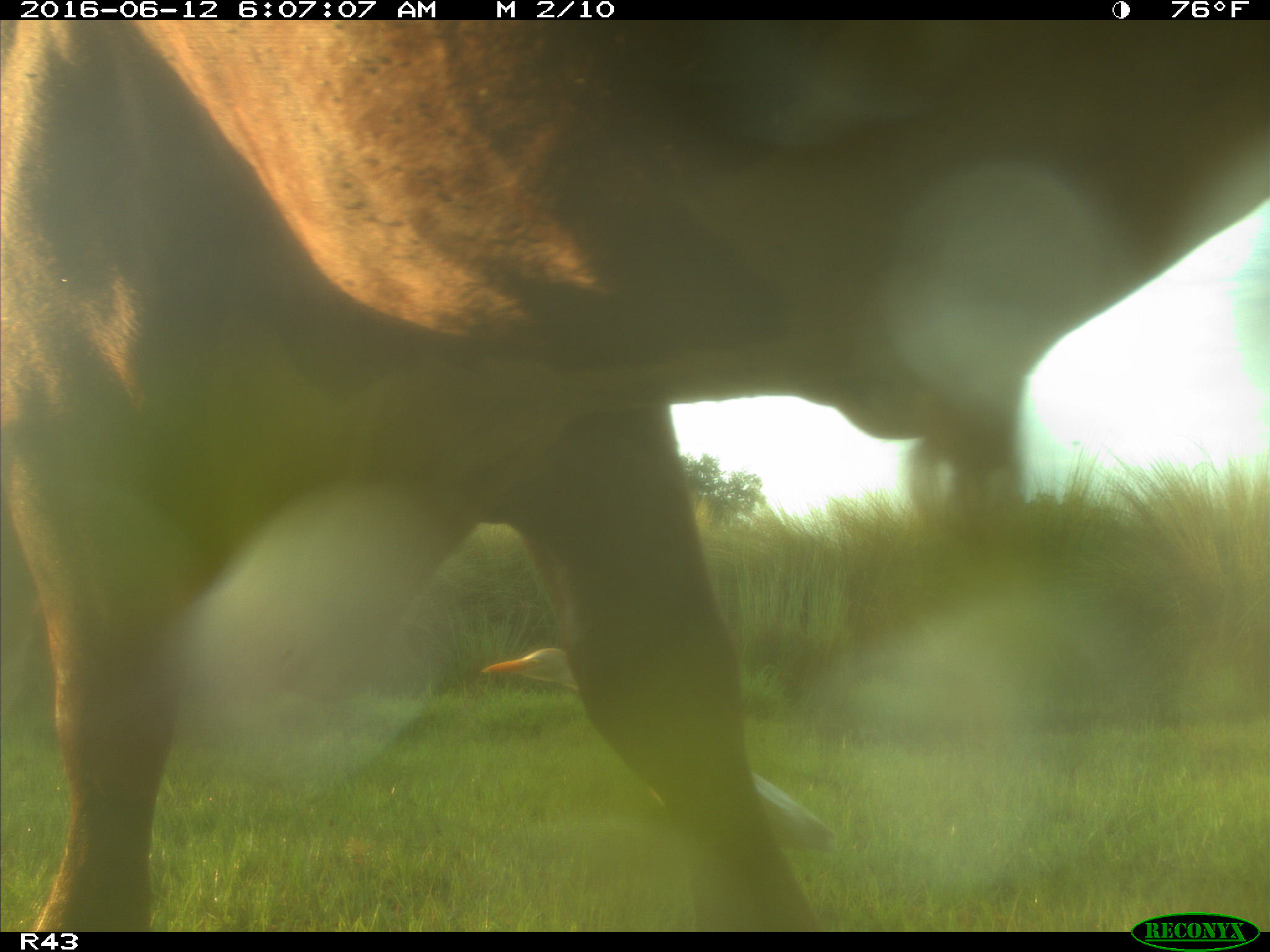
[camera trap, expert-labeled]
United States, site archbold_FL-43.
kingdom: Animalia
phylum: Chordata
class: Mammalia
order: Artiodactyla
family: Bovidae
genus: Bos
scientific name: Bos taurus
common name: domestic cow